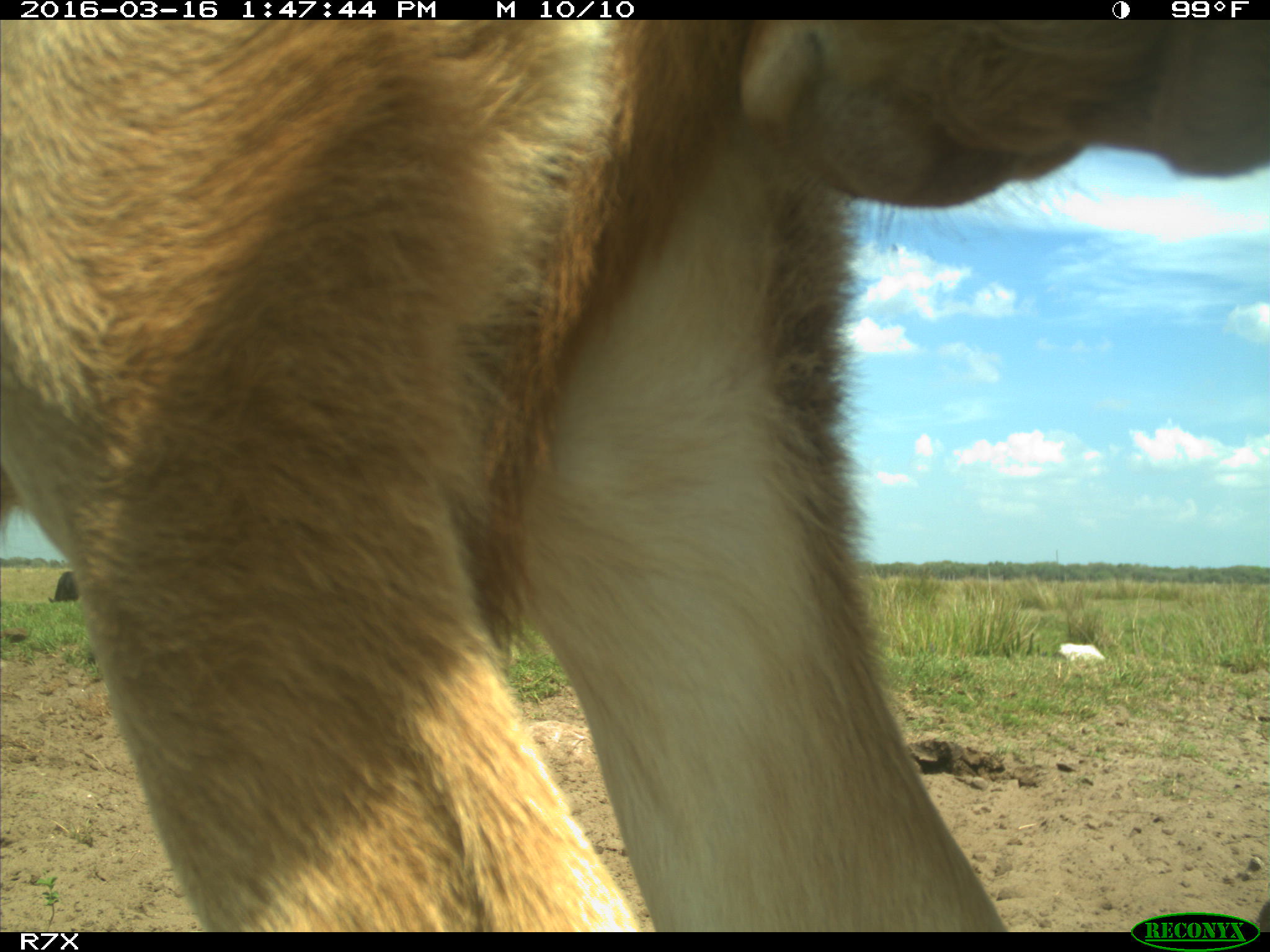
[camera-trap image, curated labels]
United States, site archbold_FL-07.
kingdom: Animalia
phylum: Chordata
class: Mammalia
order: Artiodactyla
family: Bovidae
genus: Bos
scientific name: Bos taurus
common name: domestic cow